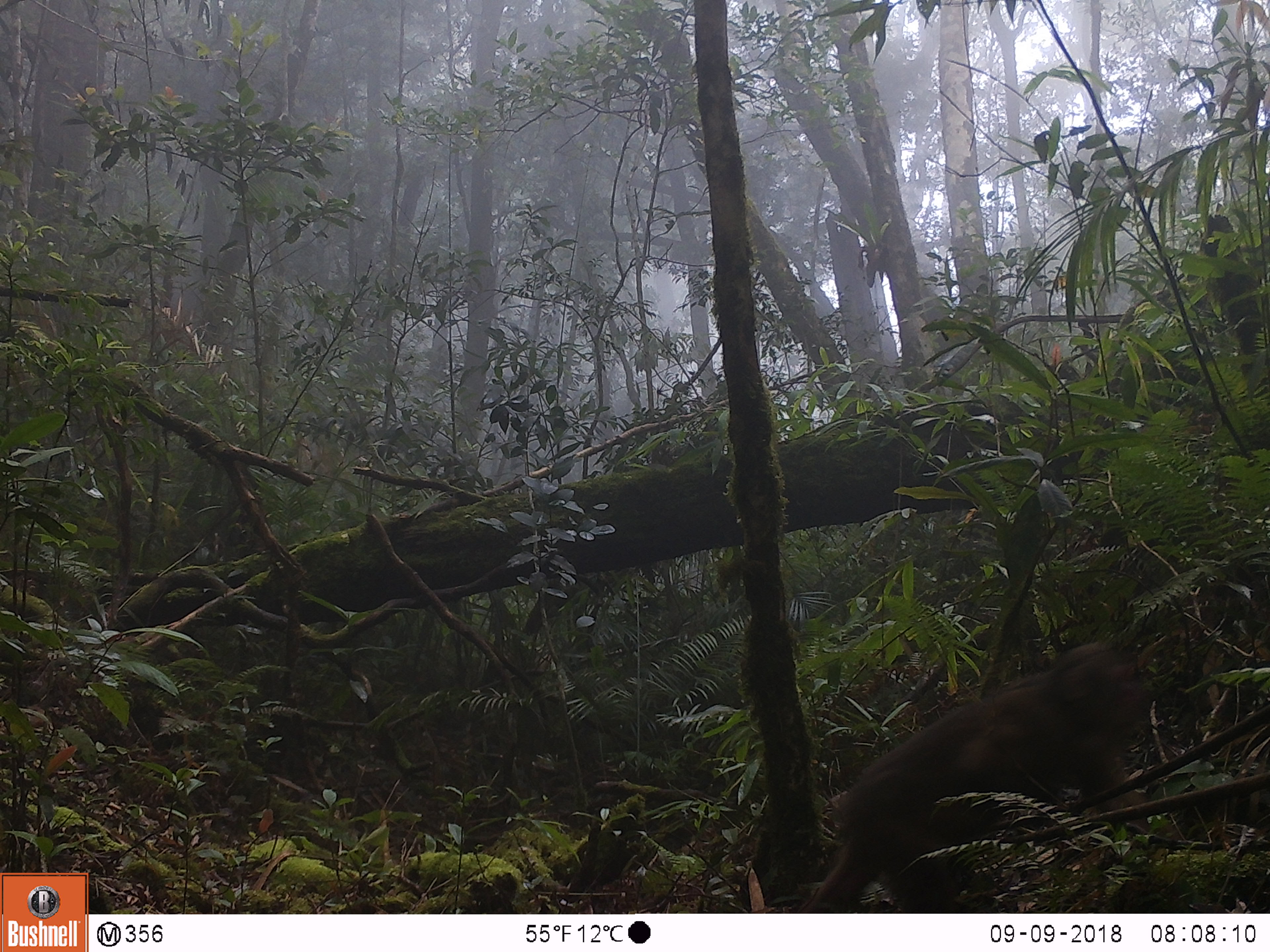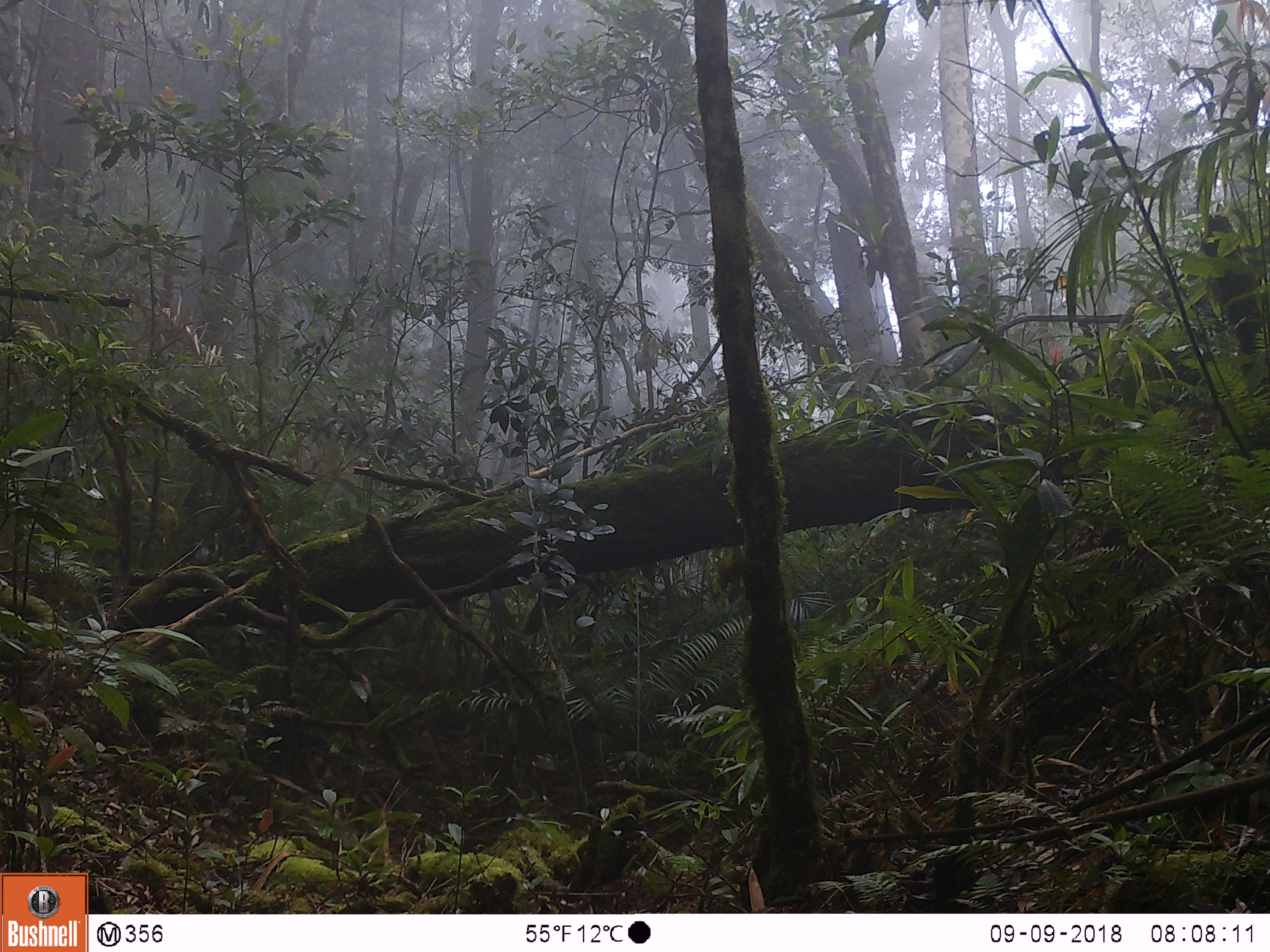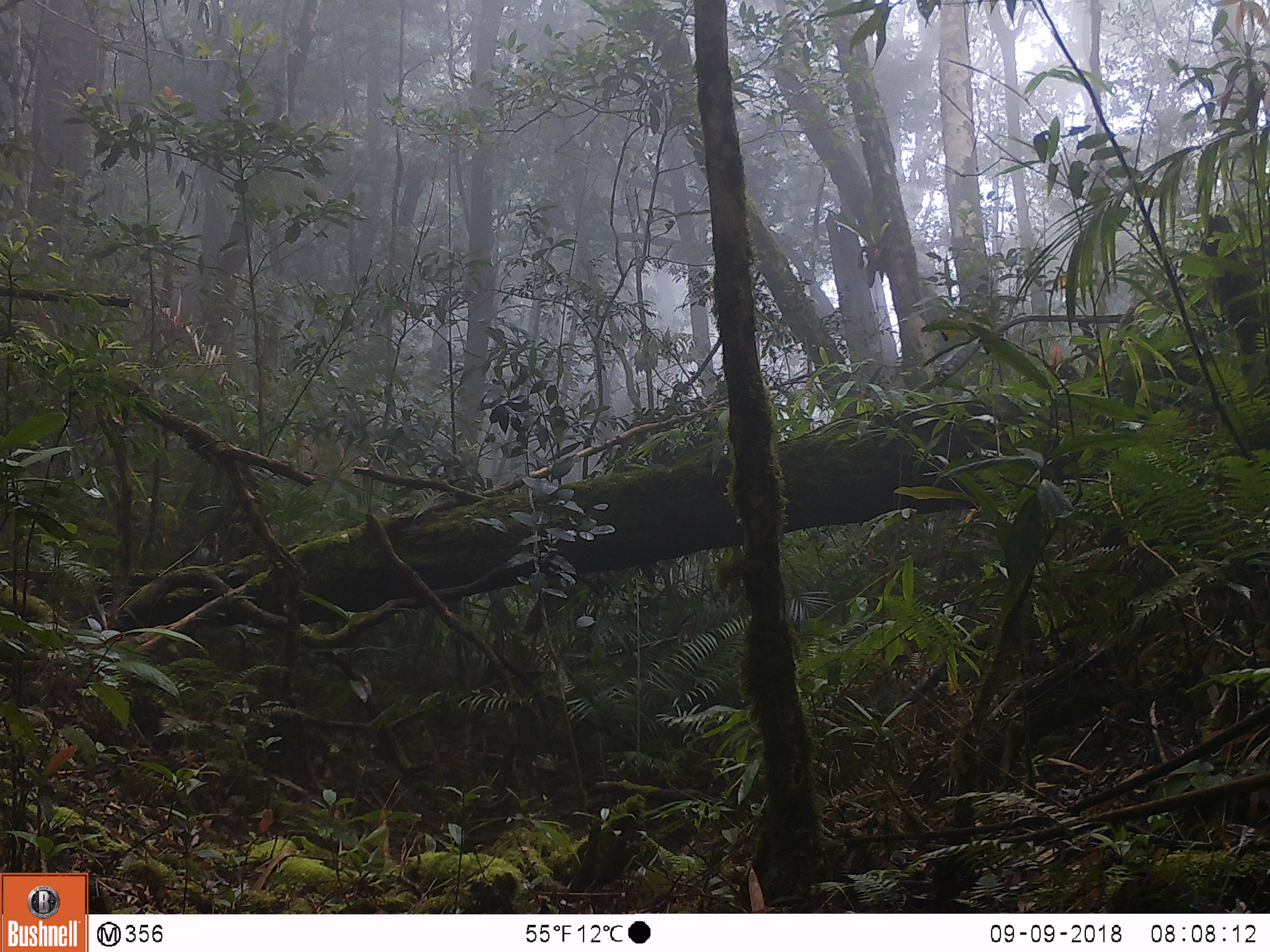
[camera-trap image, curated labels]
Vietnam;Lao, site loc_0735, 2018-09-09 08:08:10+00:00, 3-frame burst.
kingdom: Animalia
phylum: Chordata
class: Mammalia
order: Primates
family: Cercopithecidae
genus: Macaca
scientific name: Macaca arctoides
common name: stump-tailed macaque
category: stump tailed macaque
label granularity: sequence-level